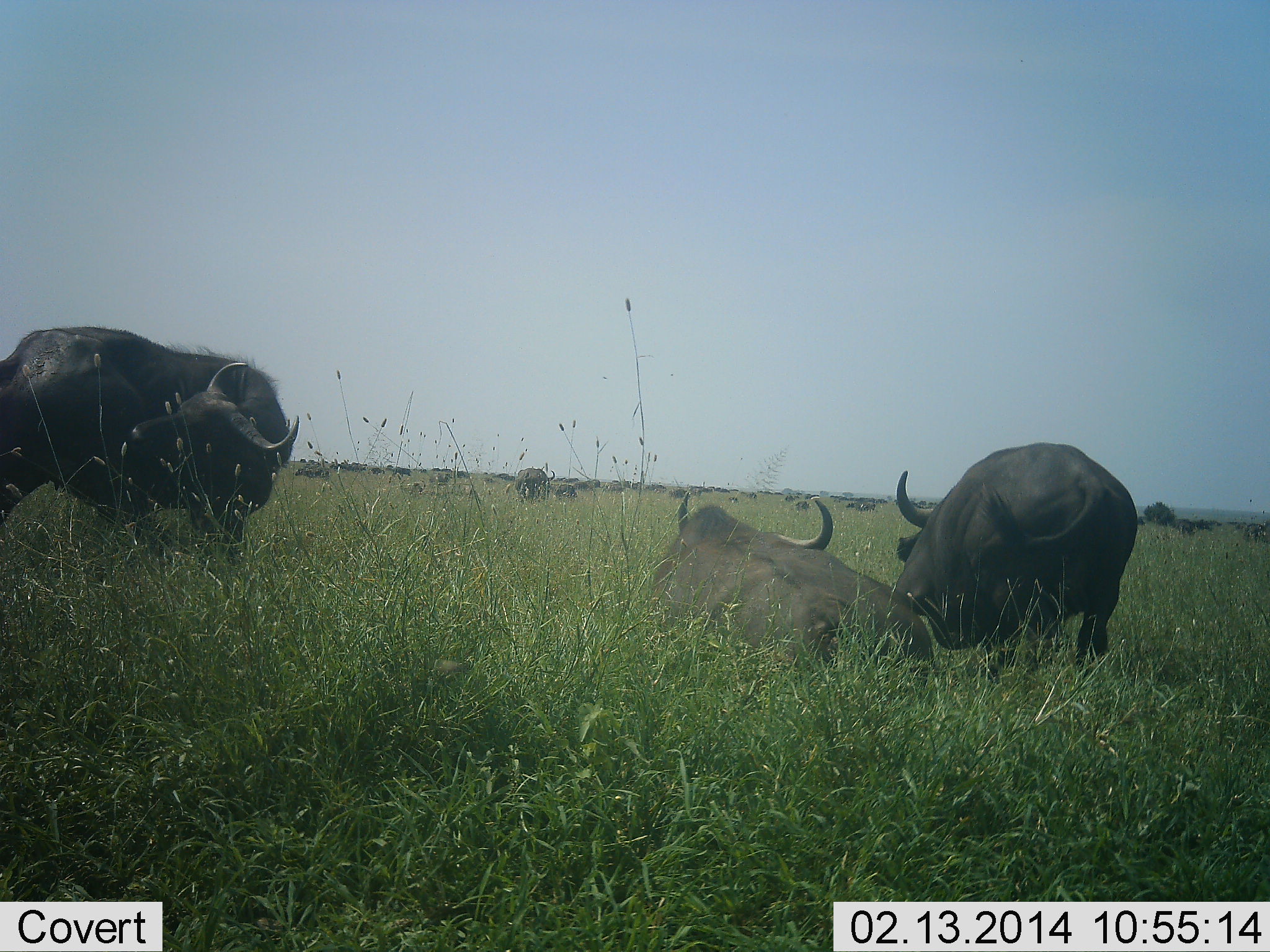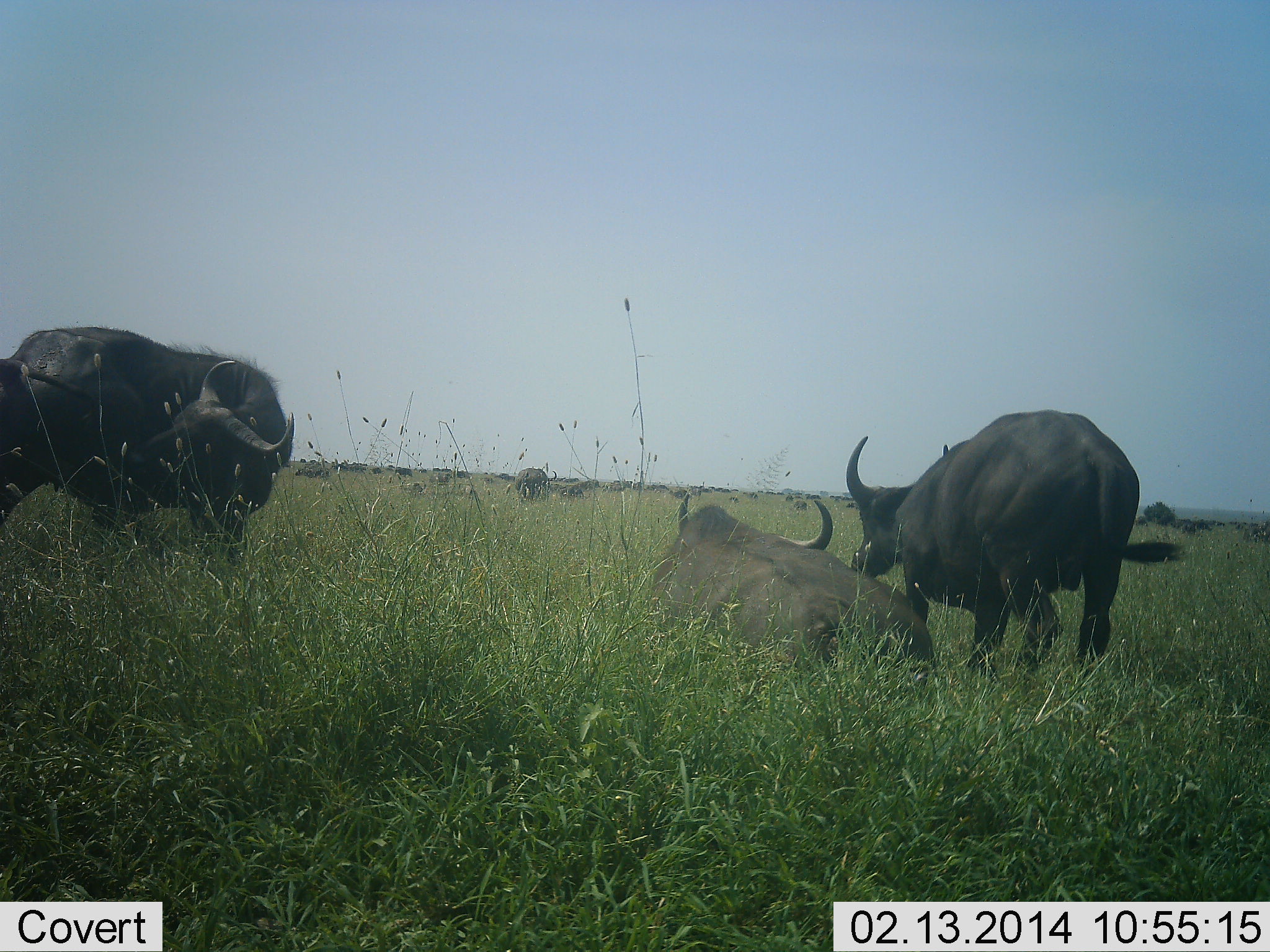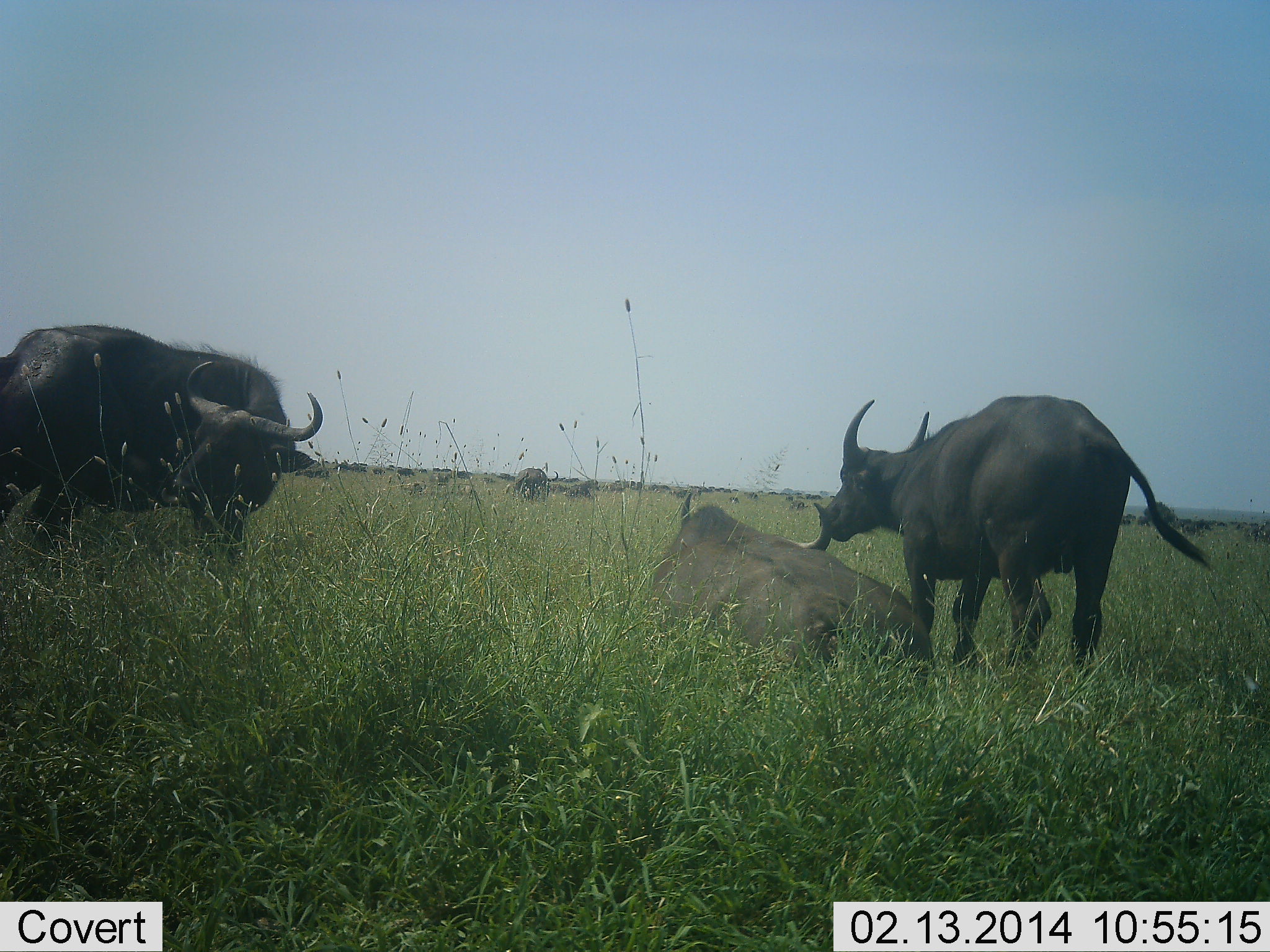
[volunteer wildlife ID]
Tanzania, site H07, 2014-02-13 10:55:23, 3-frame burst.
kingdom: Animalia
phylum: Chordata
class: Mammalia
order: Artiodactyla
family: Bovidae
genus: Syncerus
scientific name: Syncerus caffer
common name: cape buffalo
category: buffalo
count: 11-50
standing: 100%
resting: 90%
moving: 50%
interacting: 10%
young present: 0%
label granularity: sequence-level